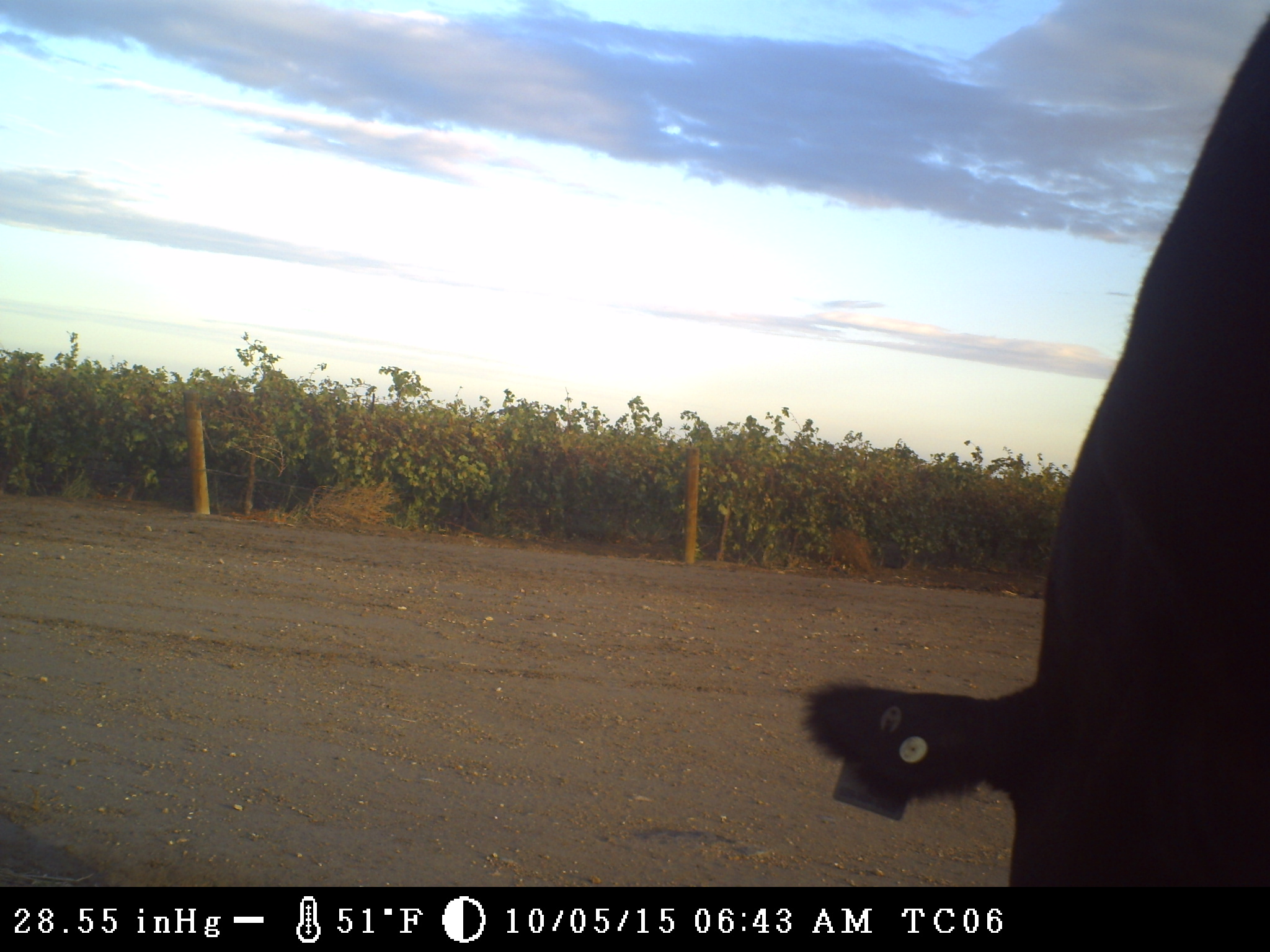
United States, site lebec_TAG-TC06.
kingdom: Animalia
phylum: Chordata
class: Mammalia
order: Artiodactyla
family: Bovidae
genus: Bos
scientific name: Bos taurus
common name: domestic cow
Bos taurus (domestic cow).